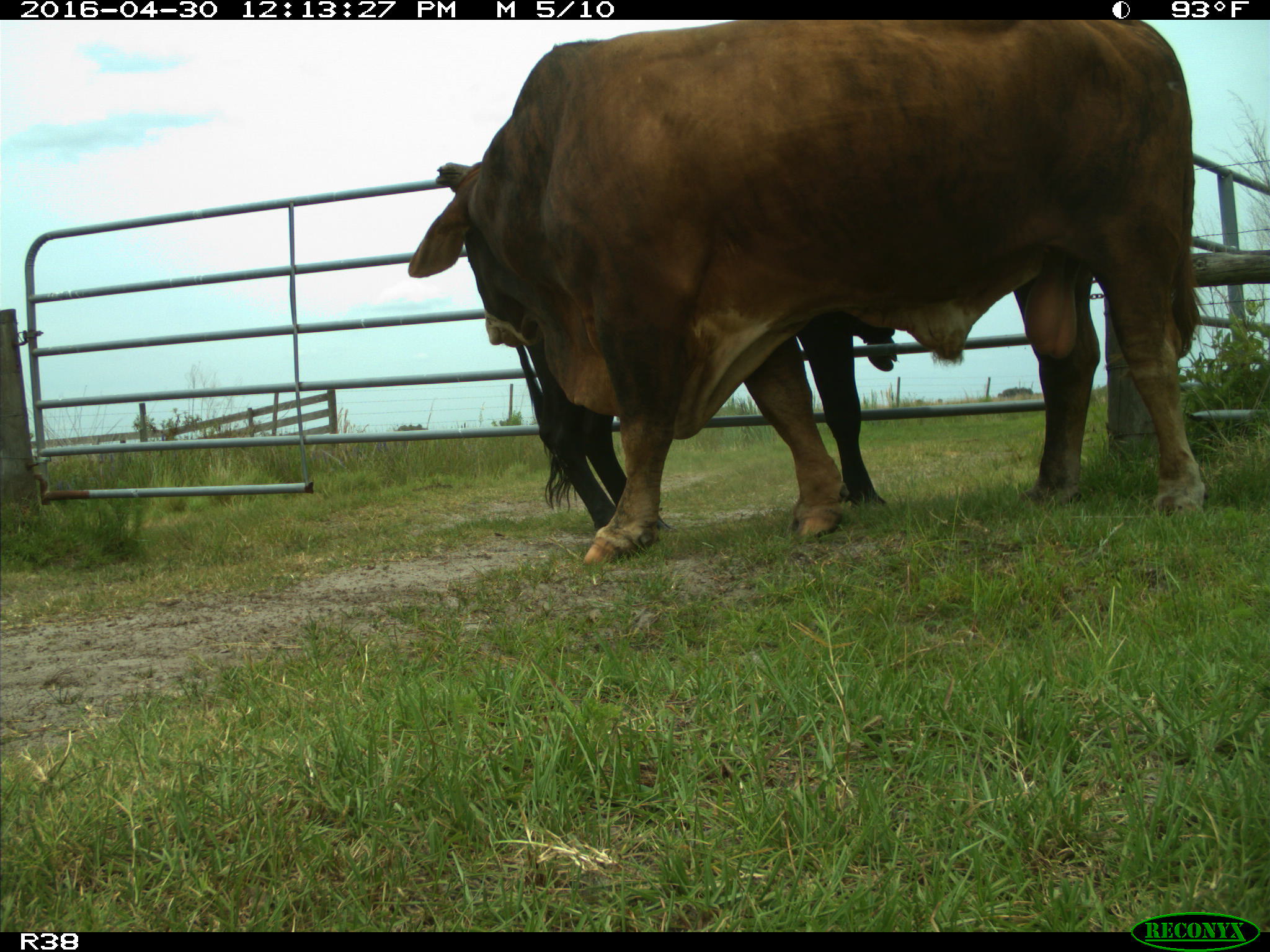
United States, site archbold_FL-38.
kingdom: Animalia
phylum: Chordata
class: Mammalia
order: Artiodactyla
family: Bovidae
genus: Bos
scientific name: Bos taurus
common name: domestic cow